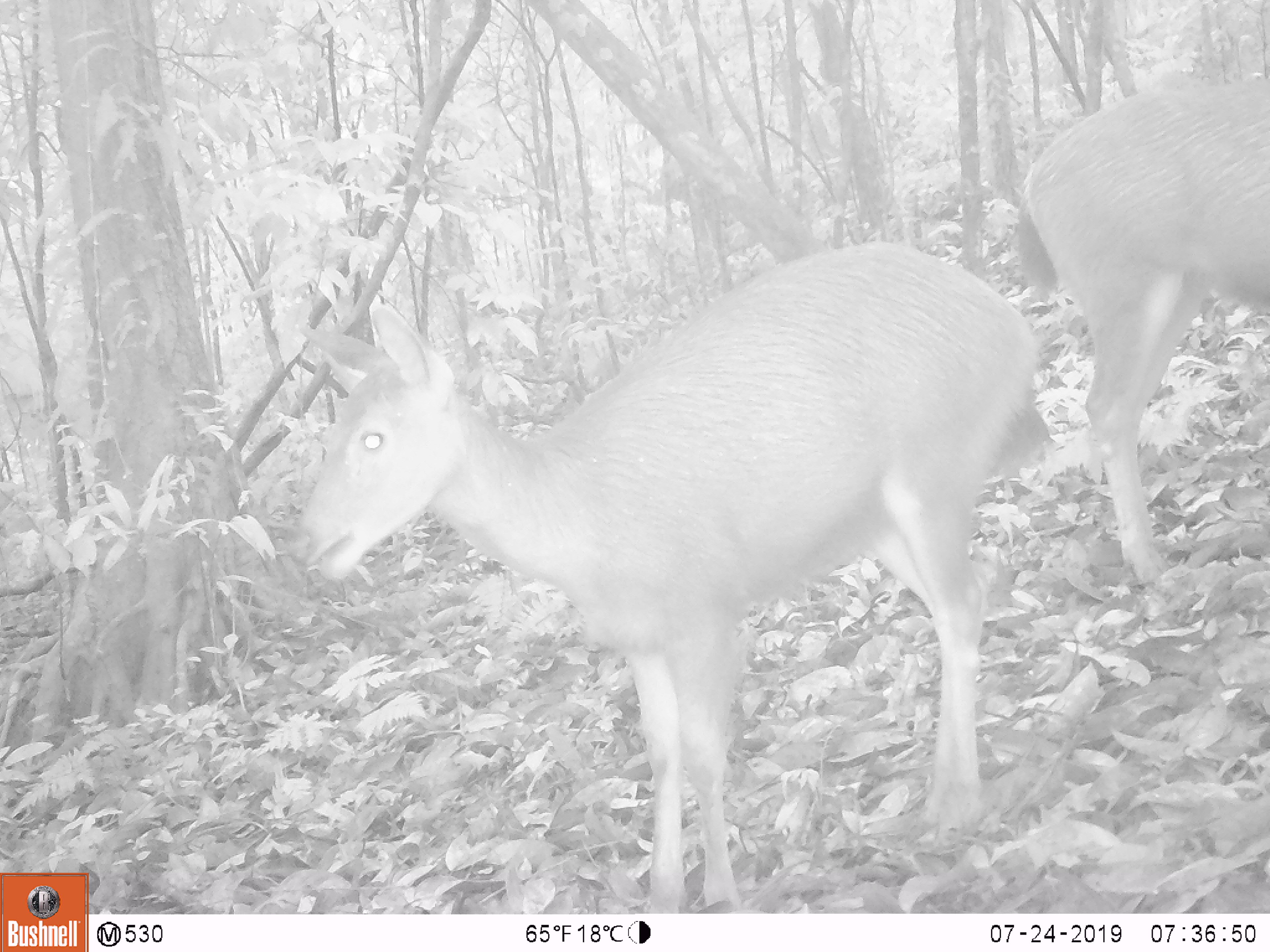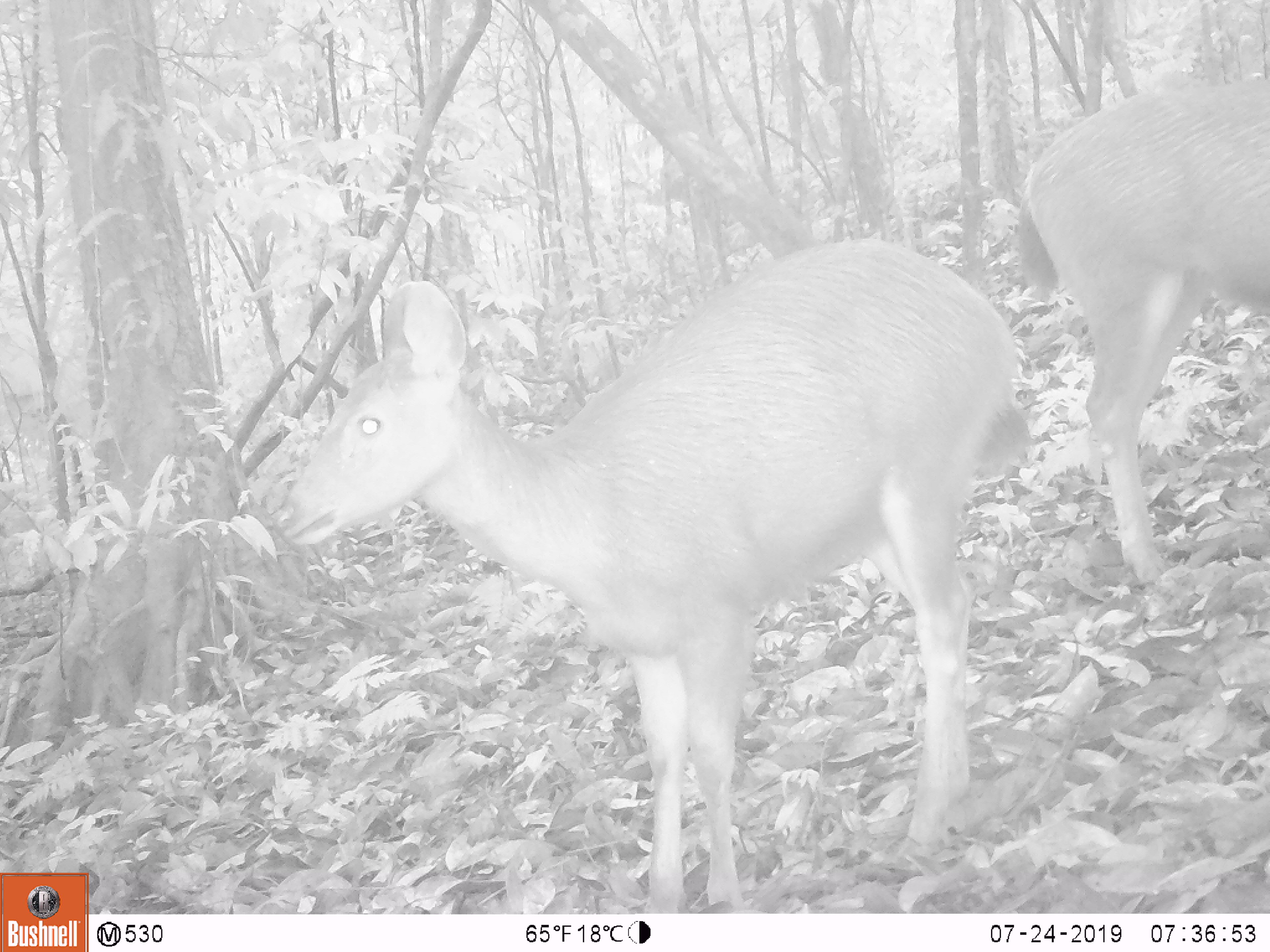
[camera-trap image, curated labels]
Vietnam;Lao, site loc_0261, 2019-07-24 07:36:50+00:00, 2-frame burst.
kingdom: Animalia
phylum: Chordata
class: Mammalia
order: Artiodactyla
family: Cervidae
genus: Rusa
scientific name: Rusa unicolor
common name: sambar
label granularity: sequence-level